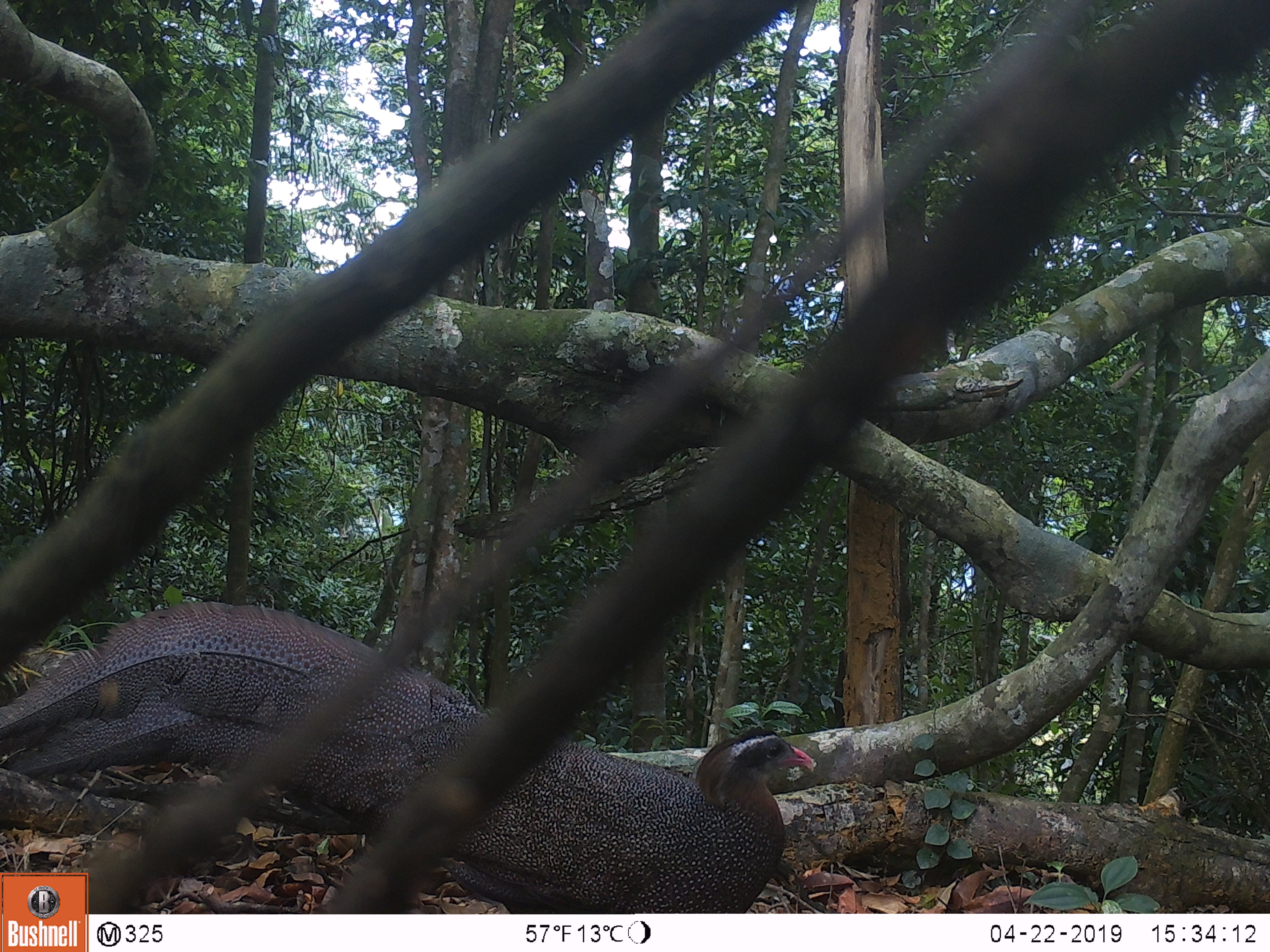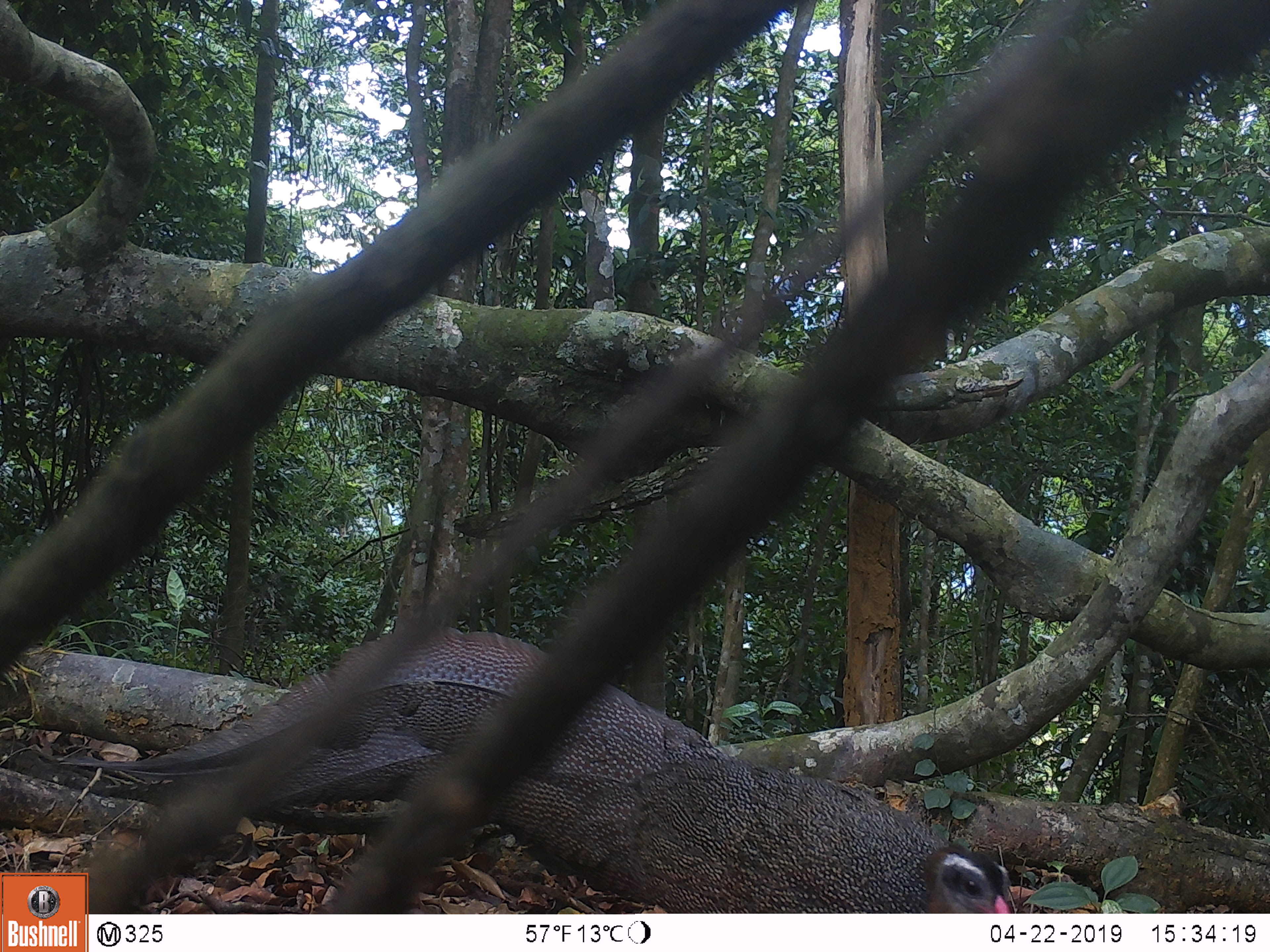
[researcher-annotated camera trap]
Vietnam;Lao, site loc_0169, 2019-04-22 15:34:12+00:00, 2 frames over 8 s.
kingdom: Animalia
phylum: Chordata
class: Aves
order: Galliformes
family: Phasianidae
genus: Rheinardia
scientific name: Rheinardia ocellata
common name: crested argus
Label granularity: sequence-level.